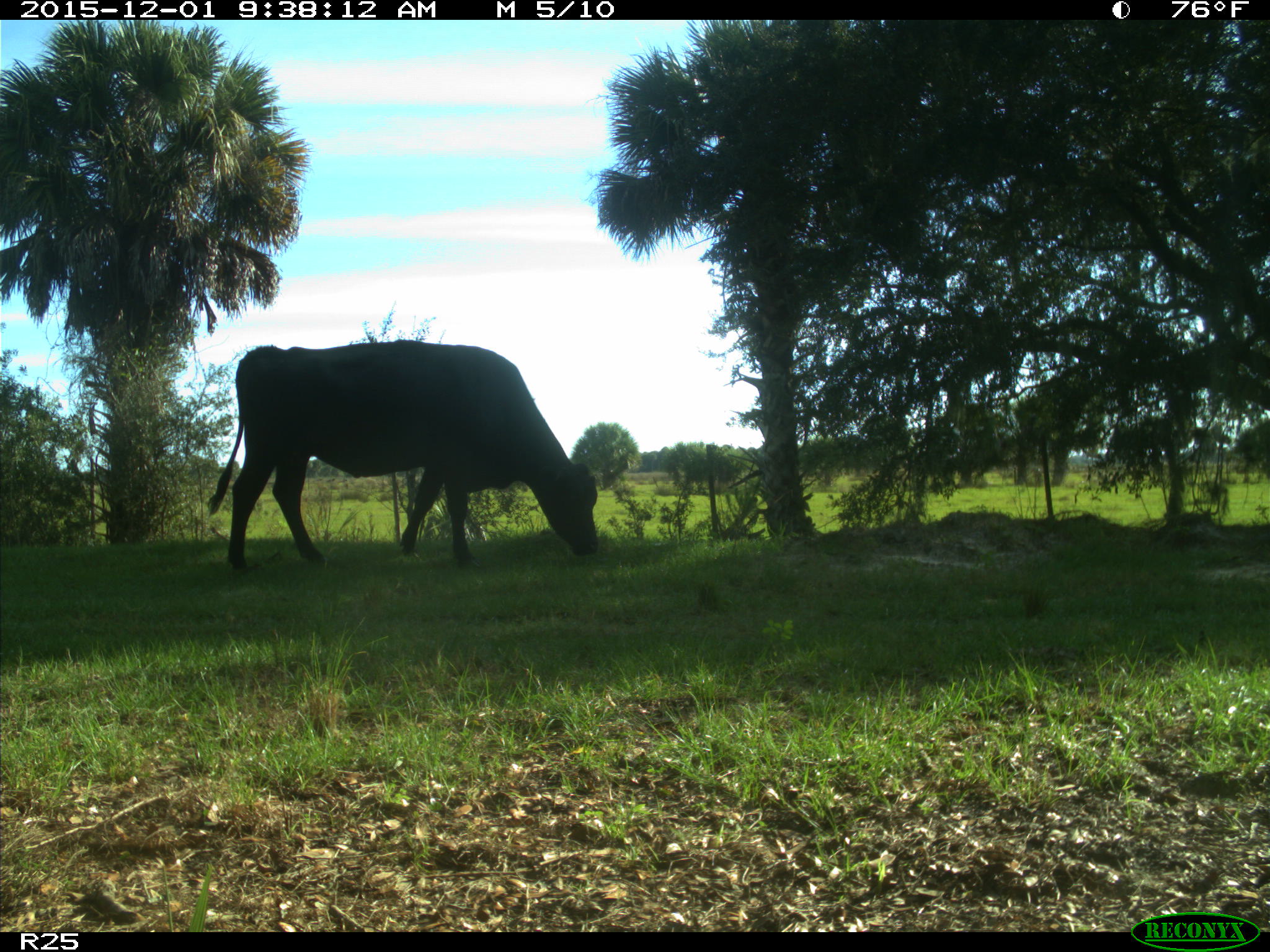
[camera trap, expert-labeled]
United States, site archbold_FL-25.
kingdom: Animalia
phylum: Chordata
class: Mammalia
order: Artiodactyla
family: Bovidae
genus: Bos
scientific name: Bos taurus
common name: domestic cow